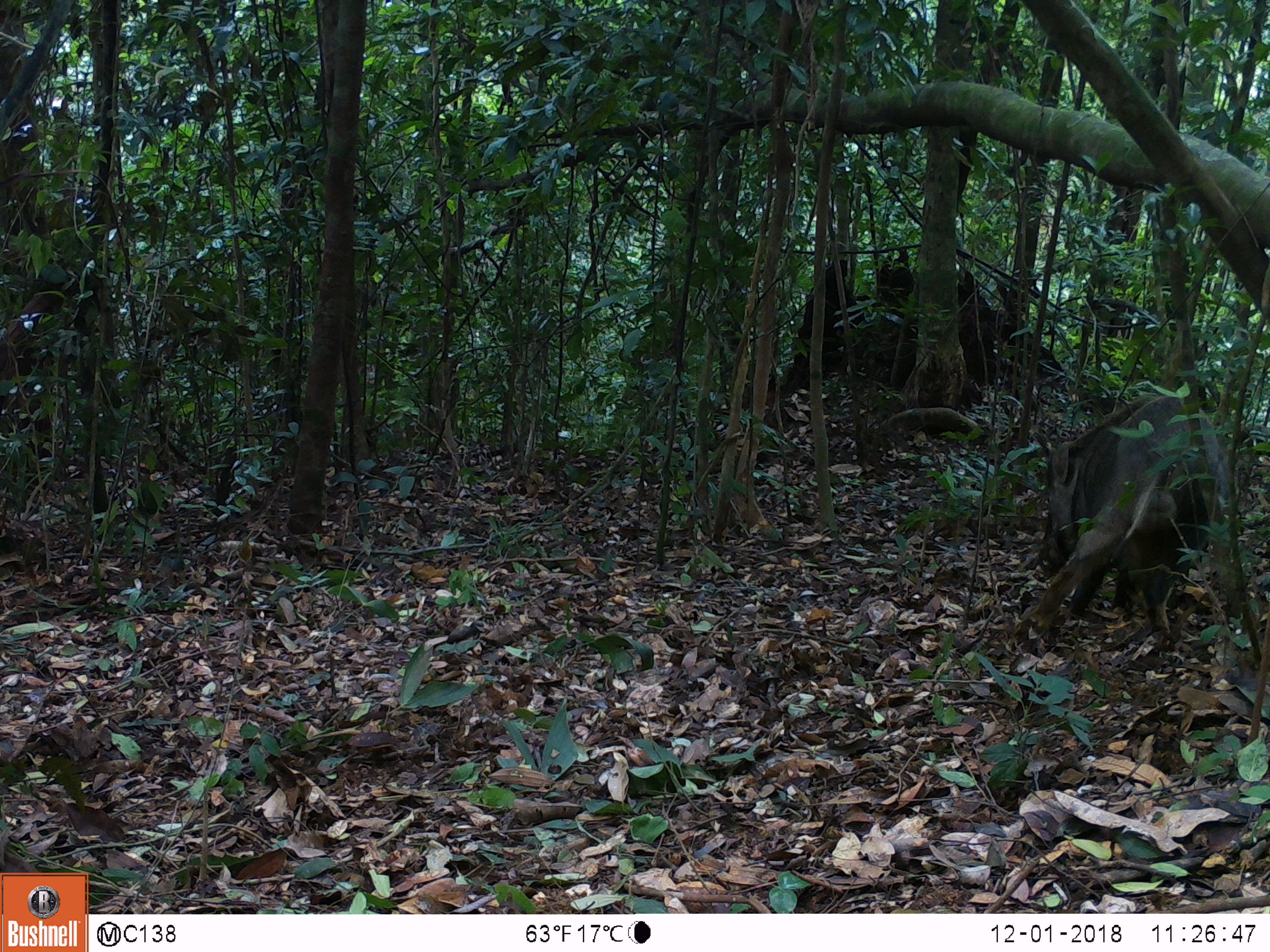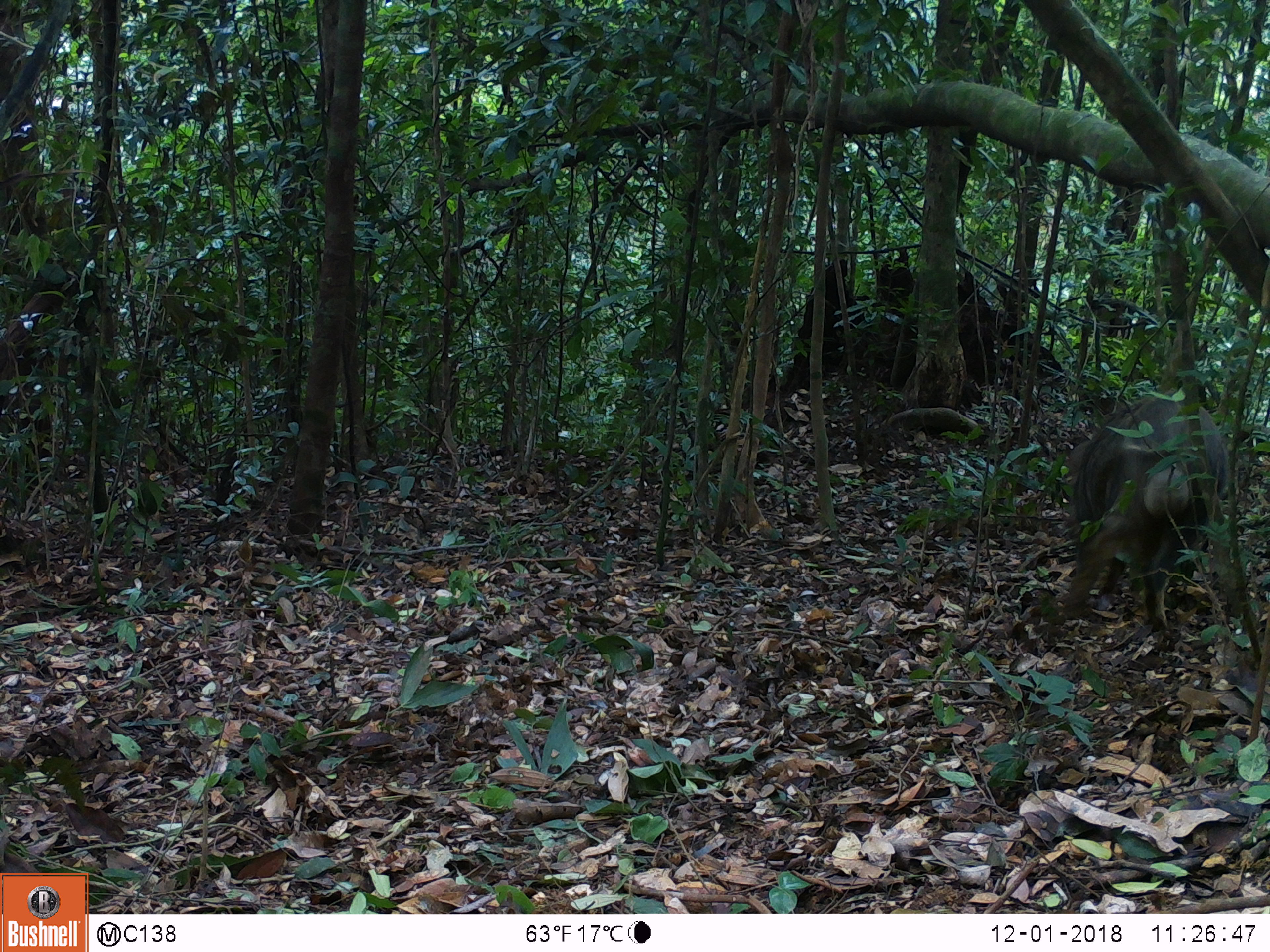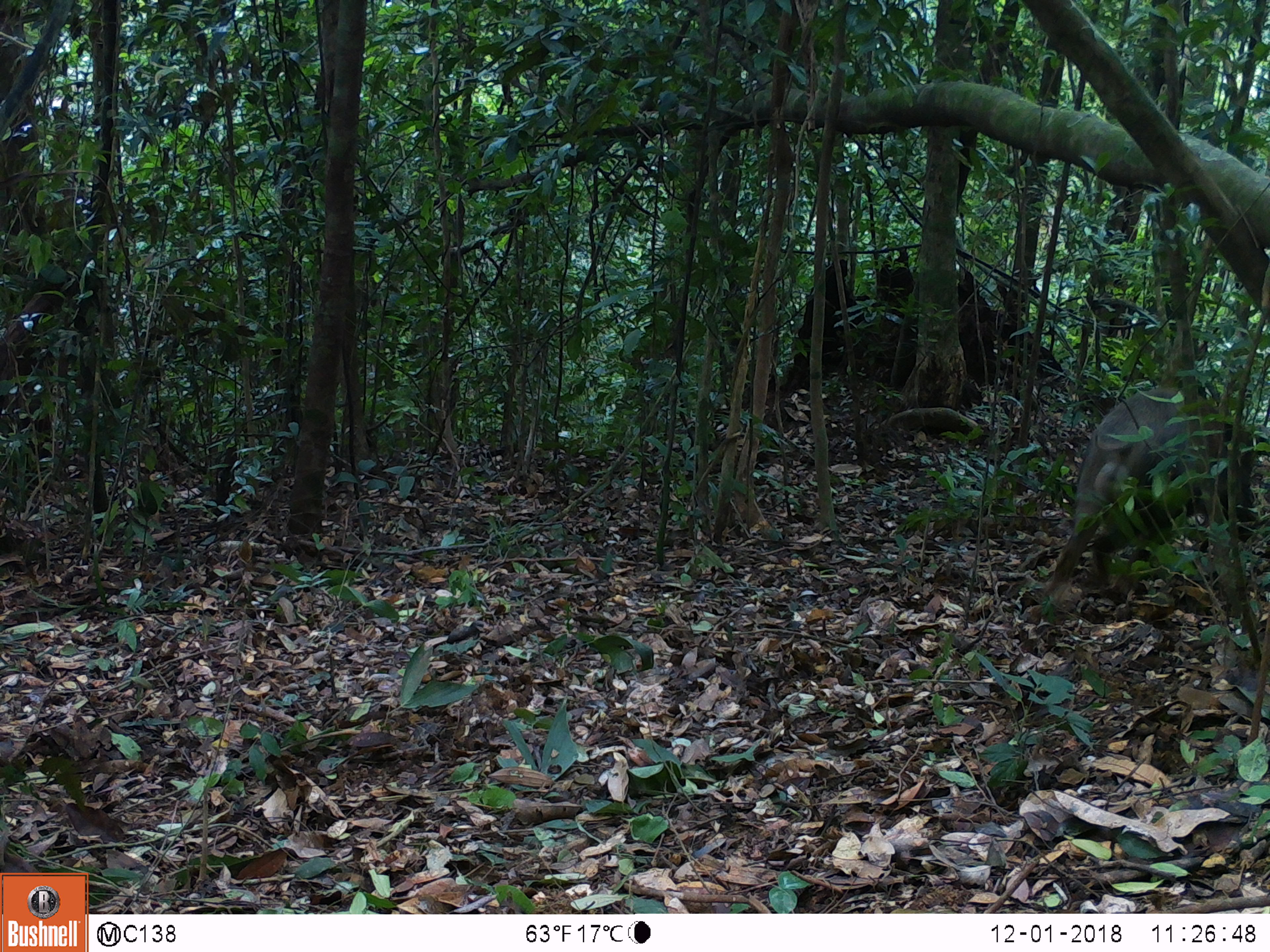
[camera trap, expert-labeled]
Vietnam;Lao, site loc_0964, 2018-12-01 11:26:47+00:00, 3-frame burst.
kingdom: Animalia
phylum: Chordata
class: Mammalia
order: Artiodactyla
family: Suidae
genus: Sus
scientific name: Sus scrofa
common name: eurasian wild pig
Eurasian wild pig (Sus scrofa). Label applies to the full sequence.